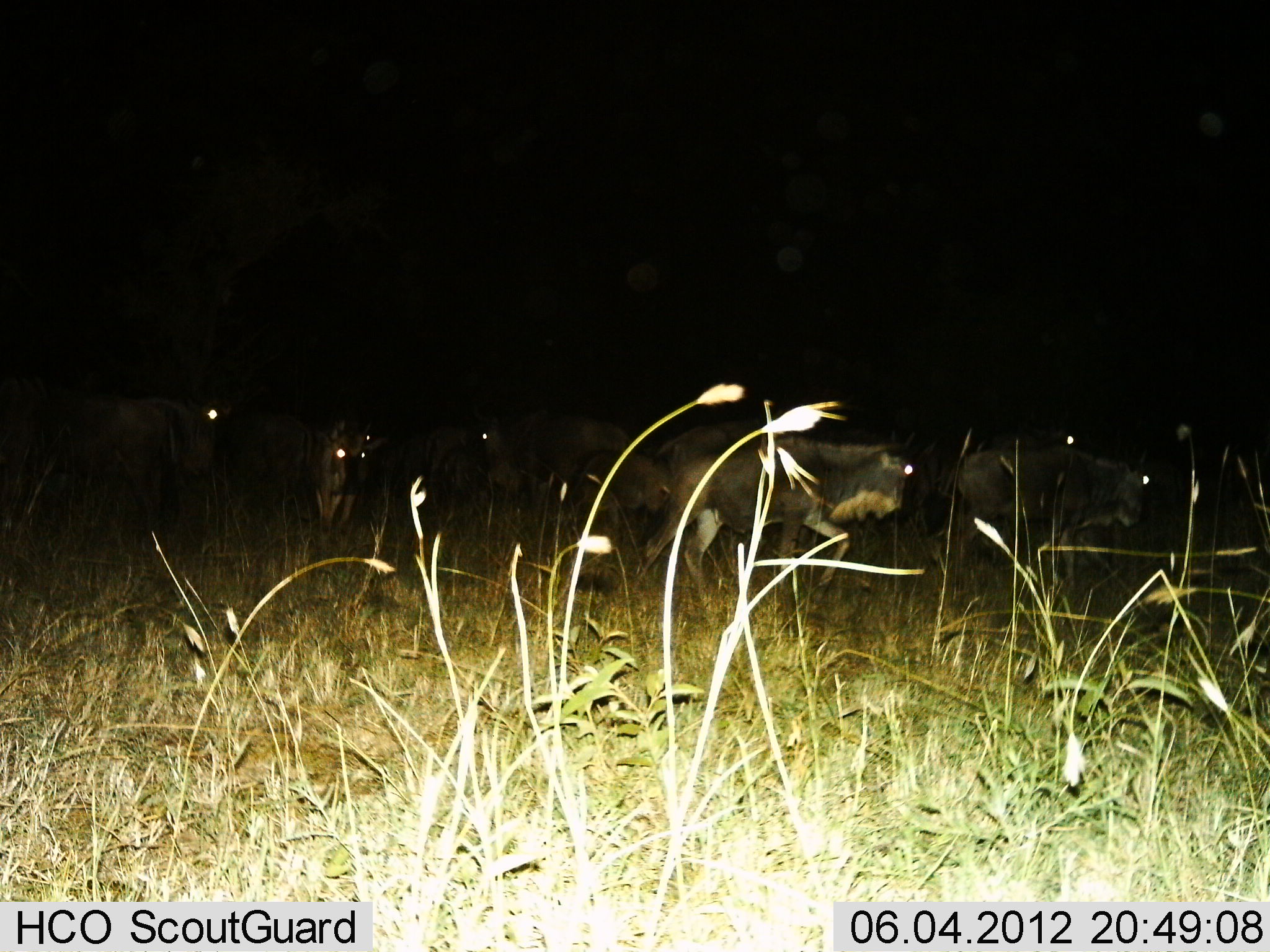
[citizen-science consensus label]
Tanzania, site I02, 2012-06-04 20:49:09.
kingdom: Animalia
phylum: Chordata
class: Mammalia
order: Artiodactyla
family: Bovidae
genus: Connochaetes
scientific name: Connochaetes taurinus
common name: blue wildebeest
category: wildebeest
Wildebeest (blue wildebeest) (Connochaetes taurinus), count 9. Behavior (volunteer vote fractions): standing 30%, resting 10%, moving 90%, interacting 0%. Young present (vote fraction): 20%. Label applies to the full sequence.